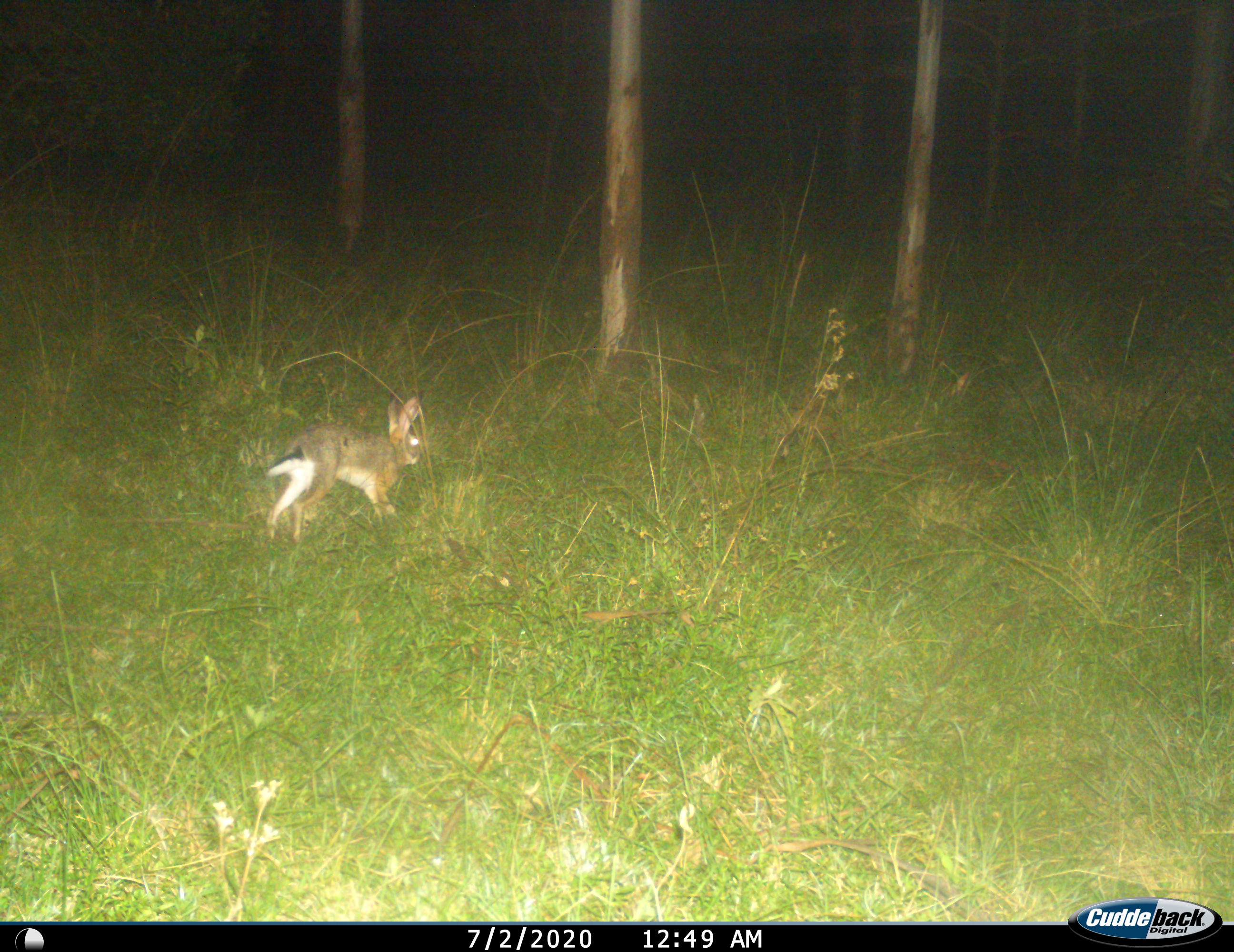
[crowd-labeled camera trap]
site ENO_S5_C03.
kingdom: Animalia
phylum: Chordata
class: Mammalia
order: Lagomorpha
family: Leporidae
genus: Lepus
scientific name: Lepus saxatilis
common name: scrub hare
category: haresavannah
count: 1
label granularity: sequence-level